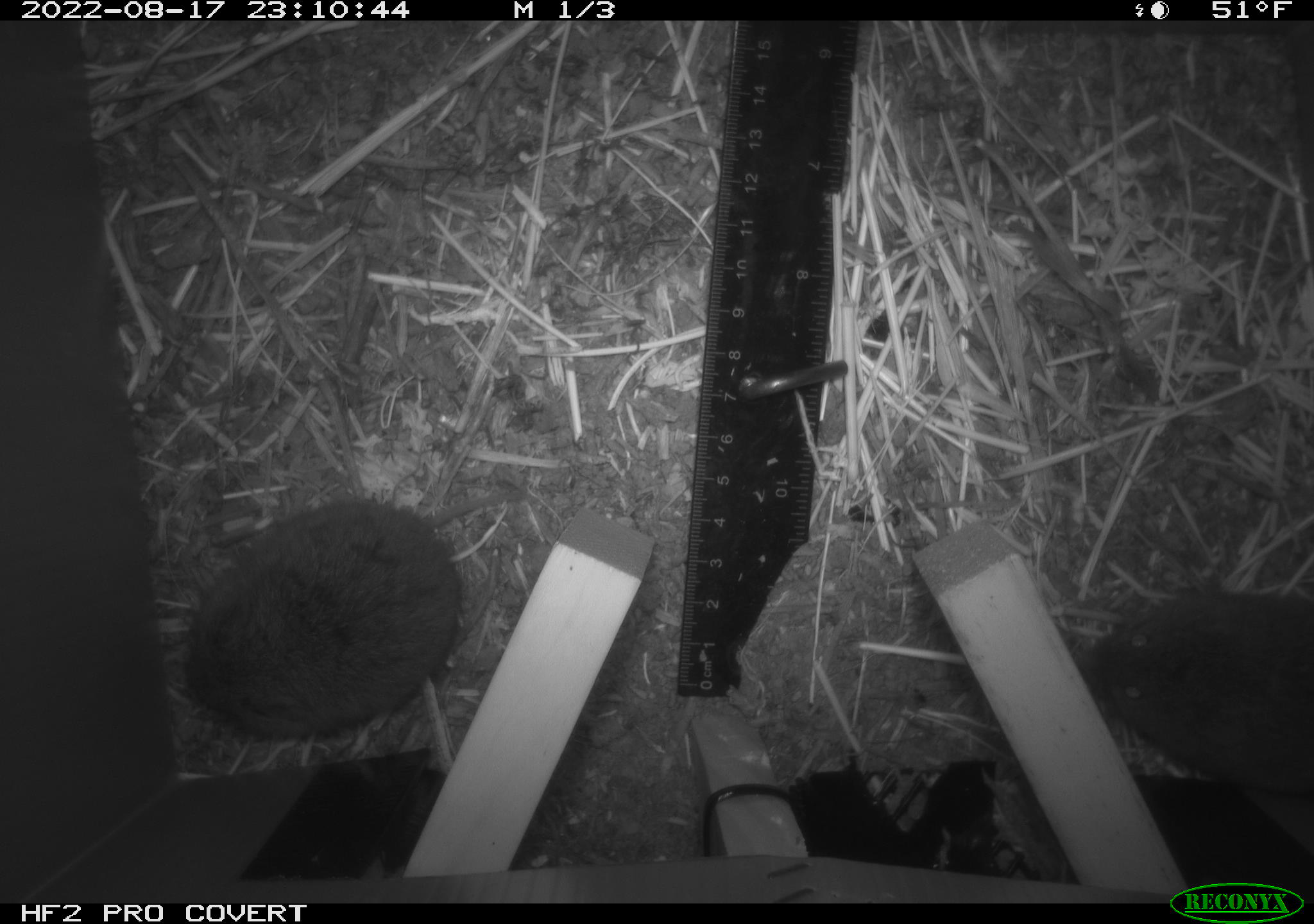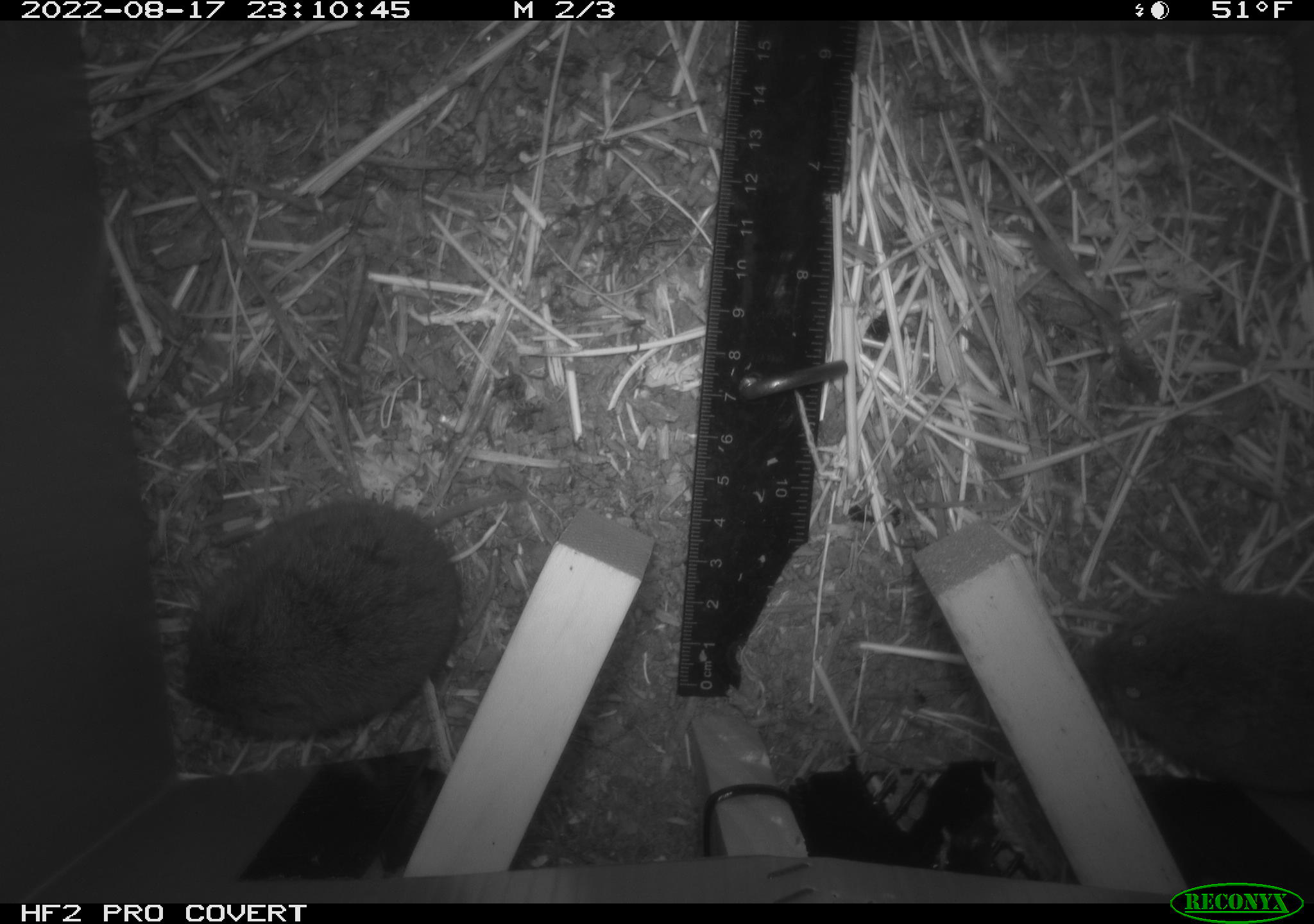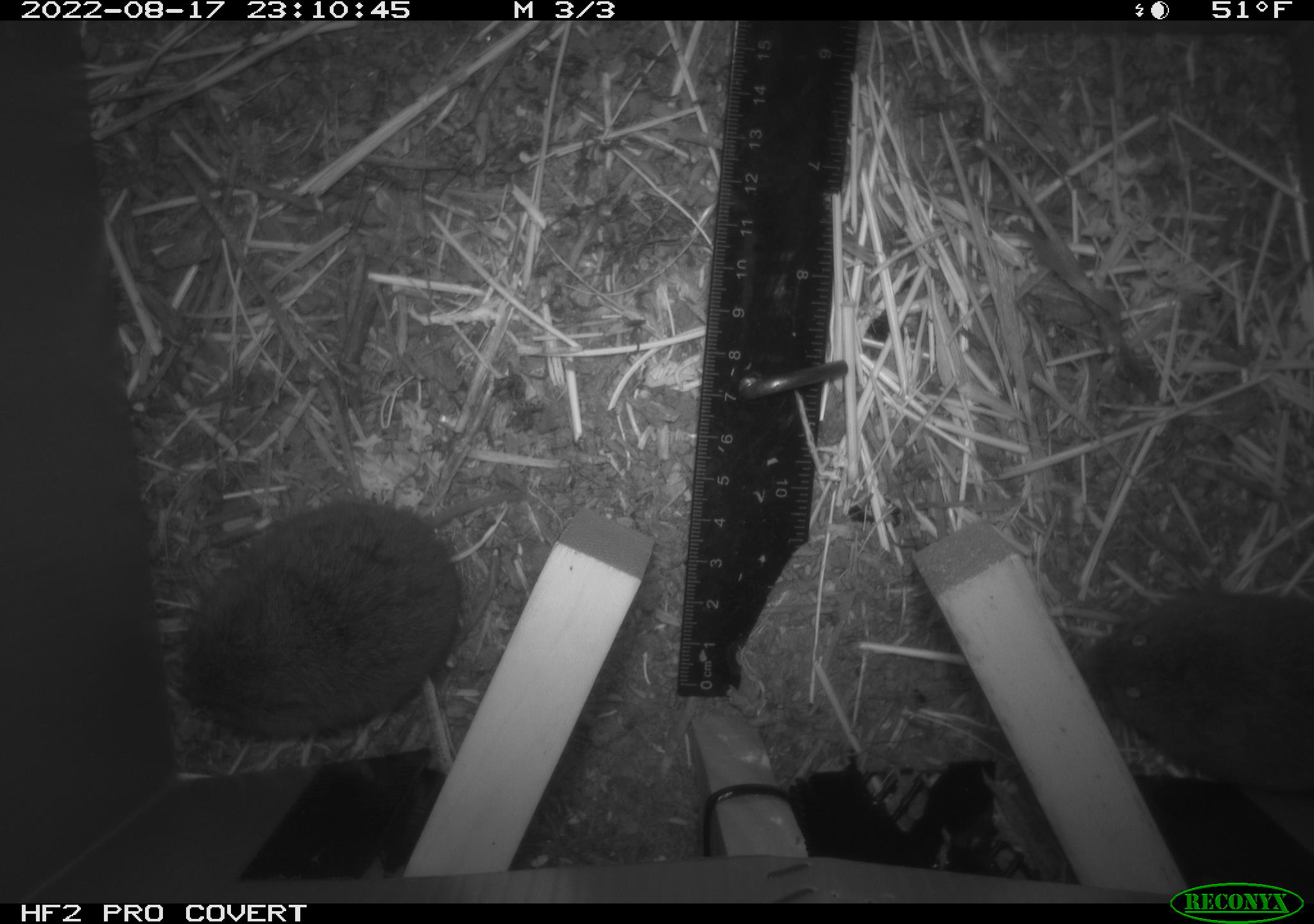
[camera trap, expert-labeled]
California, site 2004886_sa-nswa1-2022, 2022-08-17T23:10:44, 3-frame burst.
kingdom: Animalia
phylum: Chordata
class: Mammalia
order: Rodentia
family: Cricetidae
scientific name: Cricetidae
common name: hamsters, voles, lemmings, and allies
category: cricetidae family